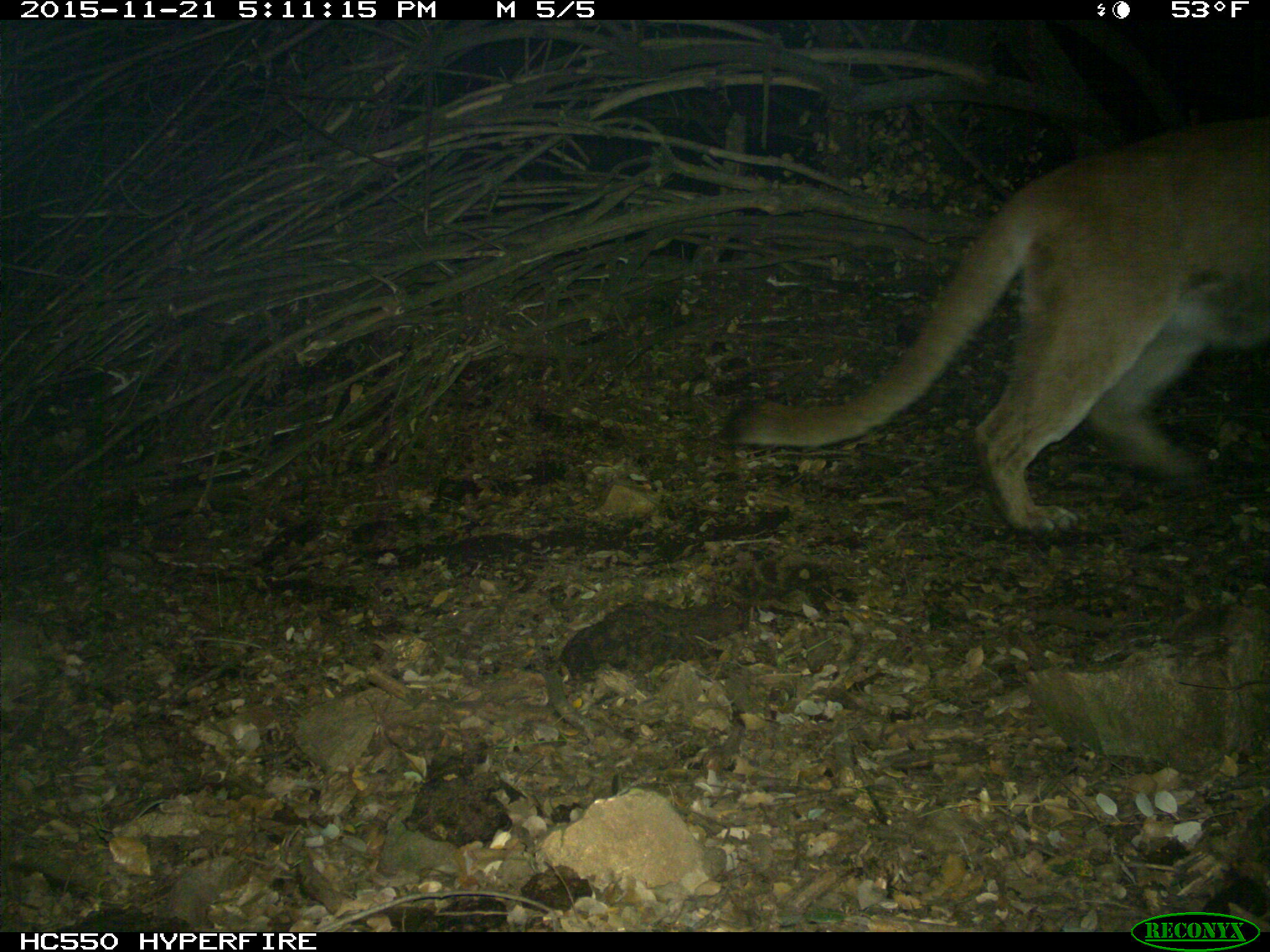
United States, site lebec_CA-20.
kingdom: Animalia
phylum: Chordata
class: Mammalia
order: Carnivora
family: Felidae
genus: Puma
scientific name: Puma concolor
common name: mountain lion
Puma concolor (mountain lion).